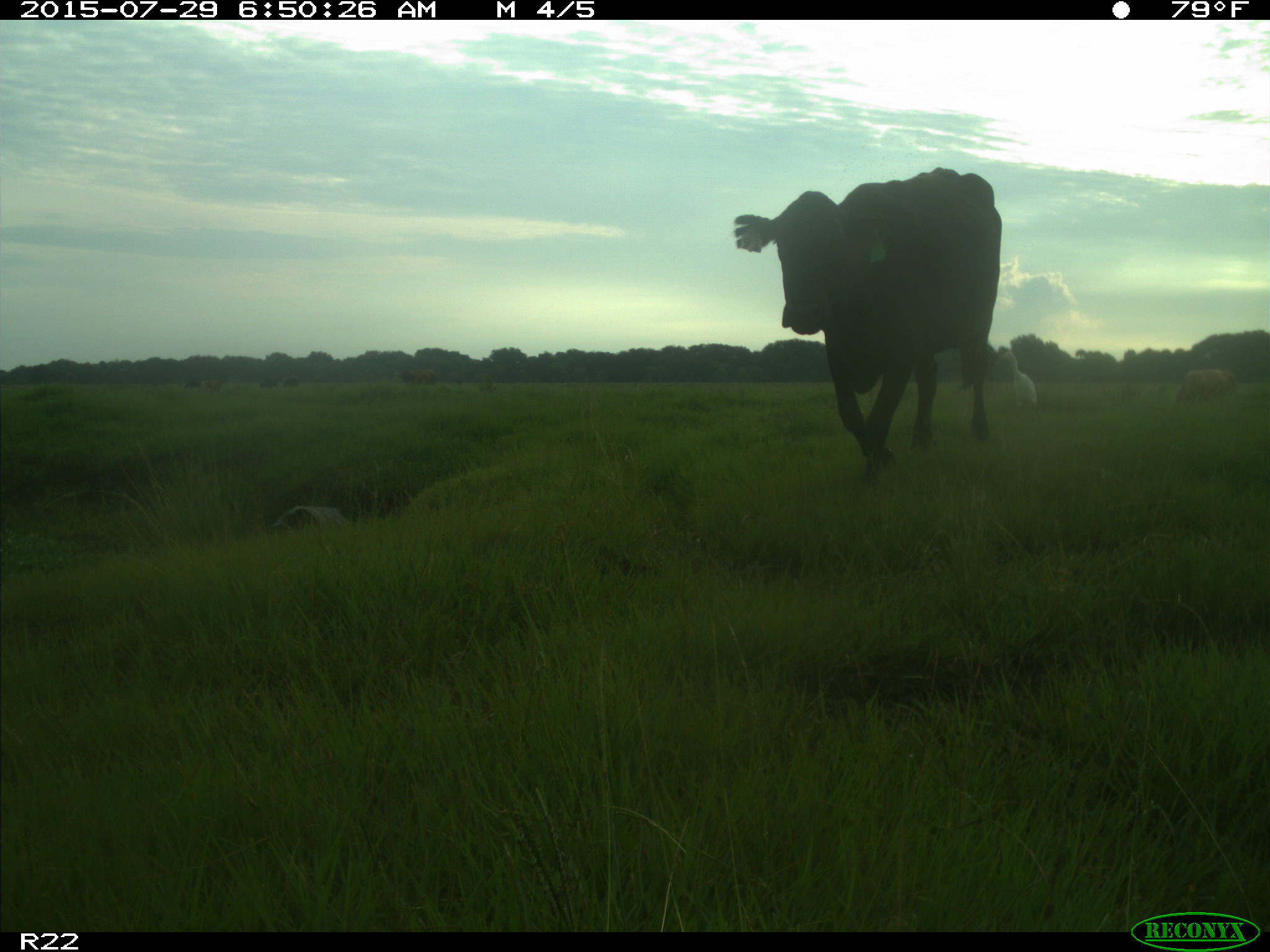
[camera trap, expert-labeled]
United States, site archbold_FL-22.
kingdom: Animalia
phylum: Chordata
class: Mammalia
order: Artiodactyla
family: Bovidae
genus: Bos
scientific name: Bos taurus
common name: domestic cow